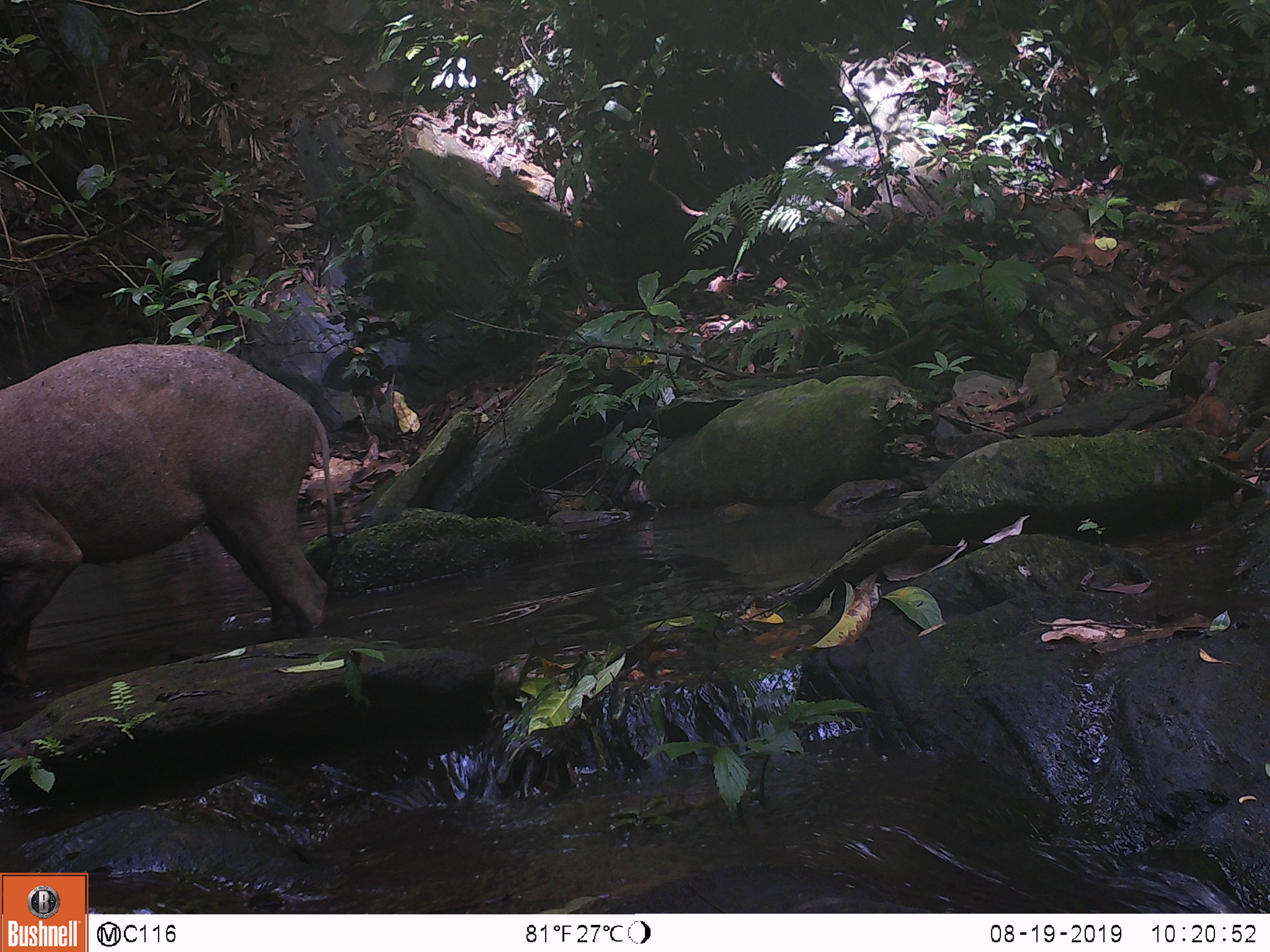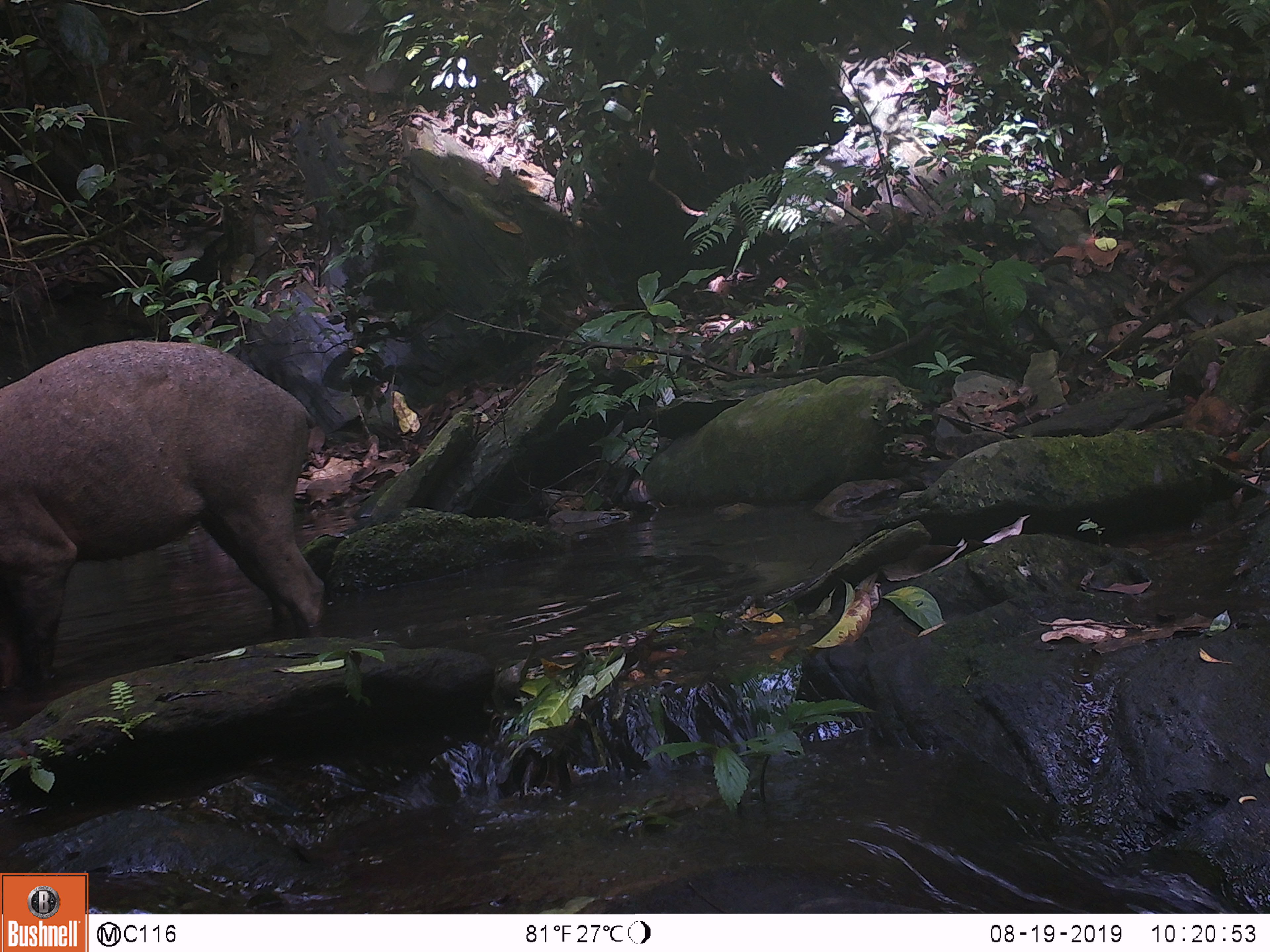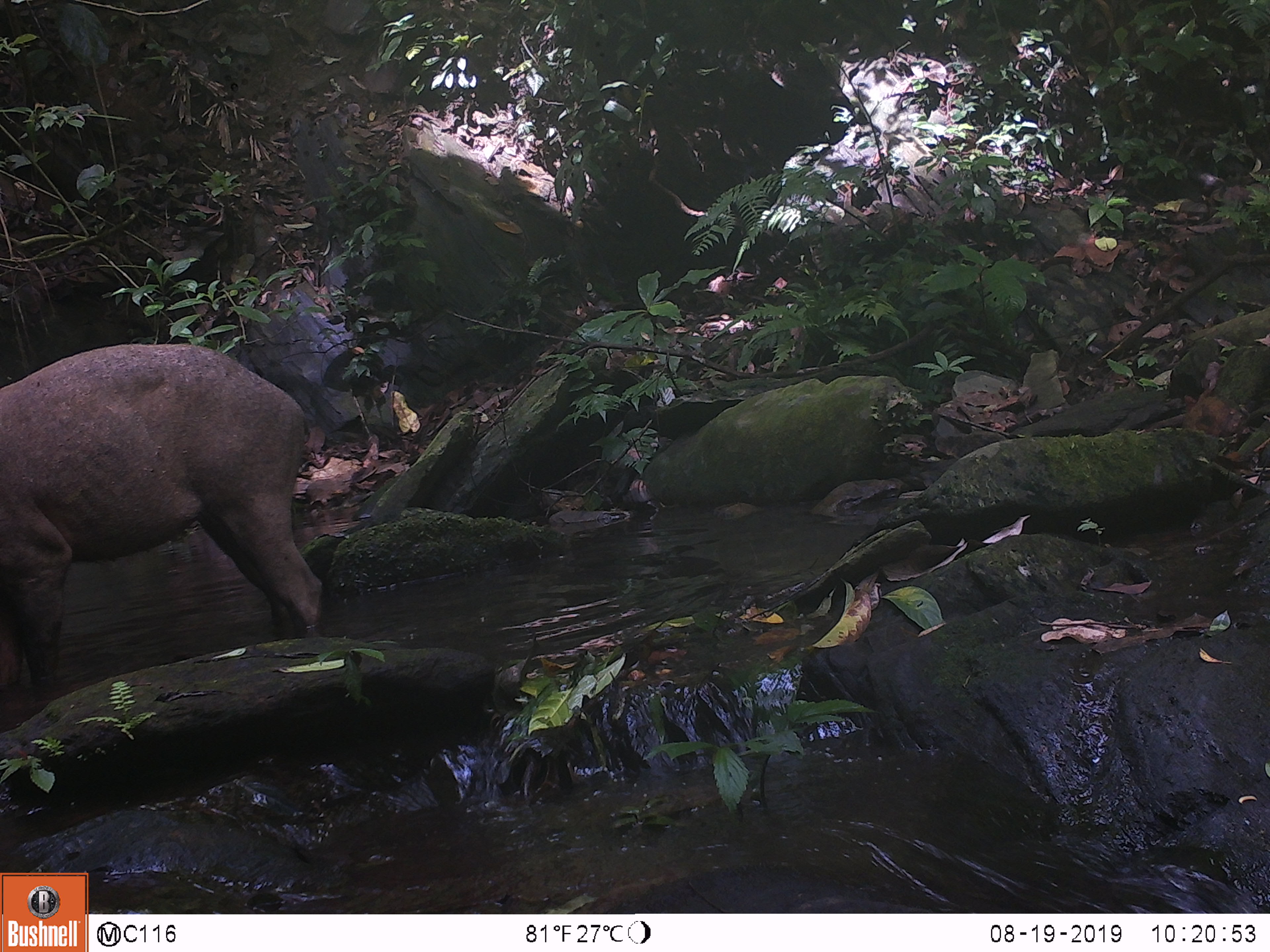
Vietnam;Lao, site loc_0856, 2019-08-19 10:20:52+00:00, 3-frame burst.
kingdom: Animalia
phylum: Chordata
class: Mammalia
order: Artiodactyla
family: Suidae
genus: Sus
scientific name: Sus scrofa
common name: eurasian wild pig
Eurasian wild pig (Sus scrofa). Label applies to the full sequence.